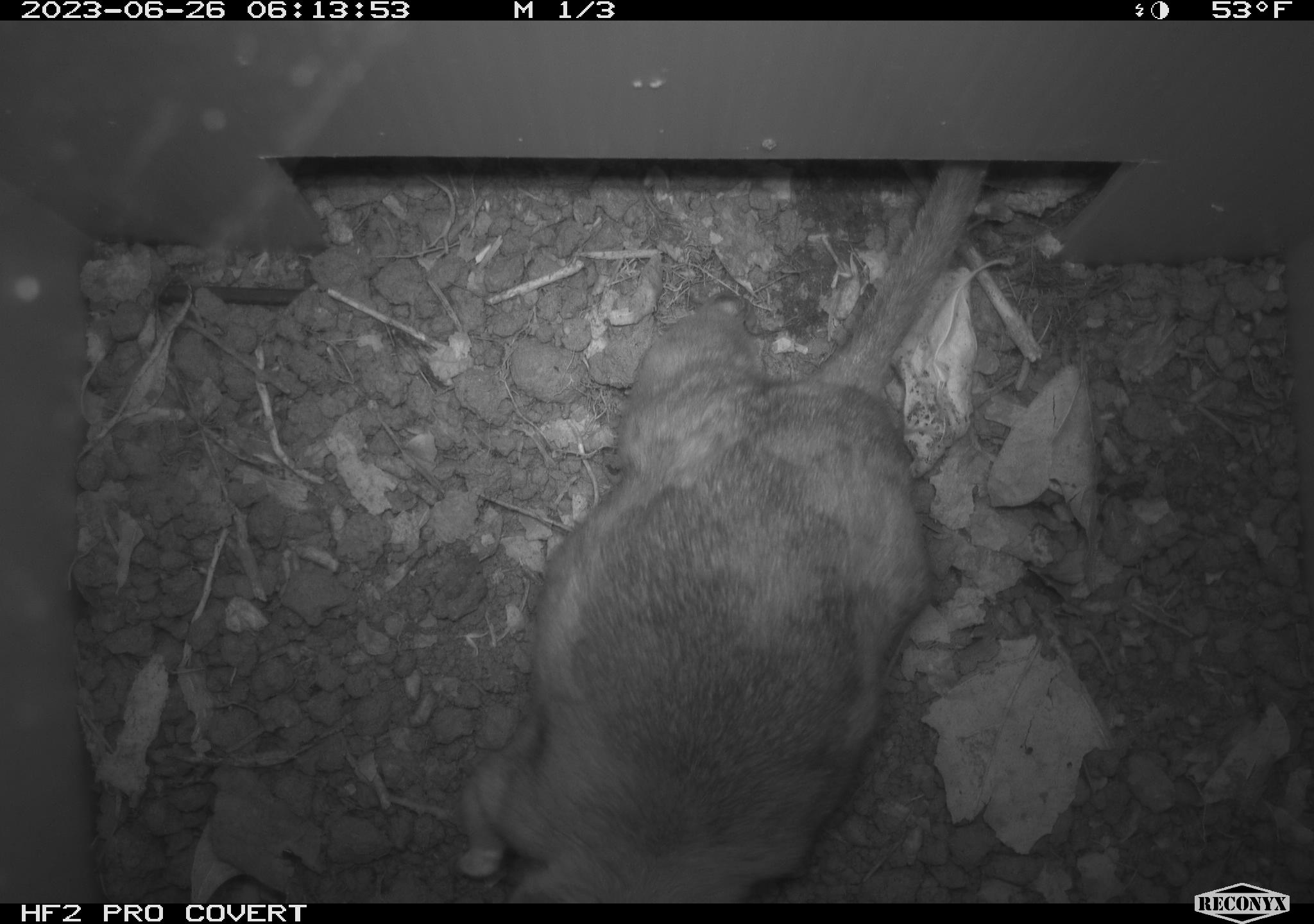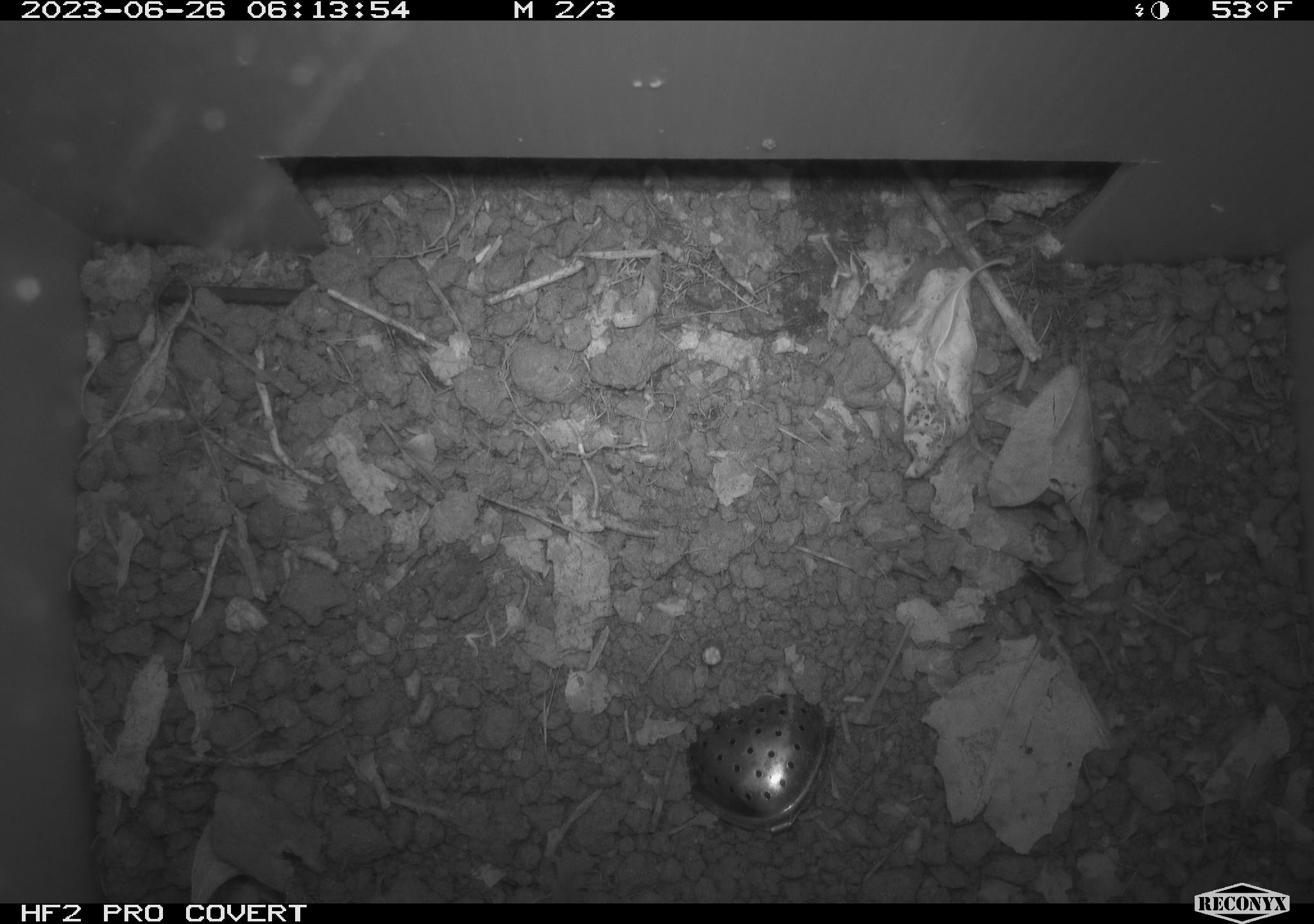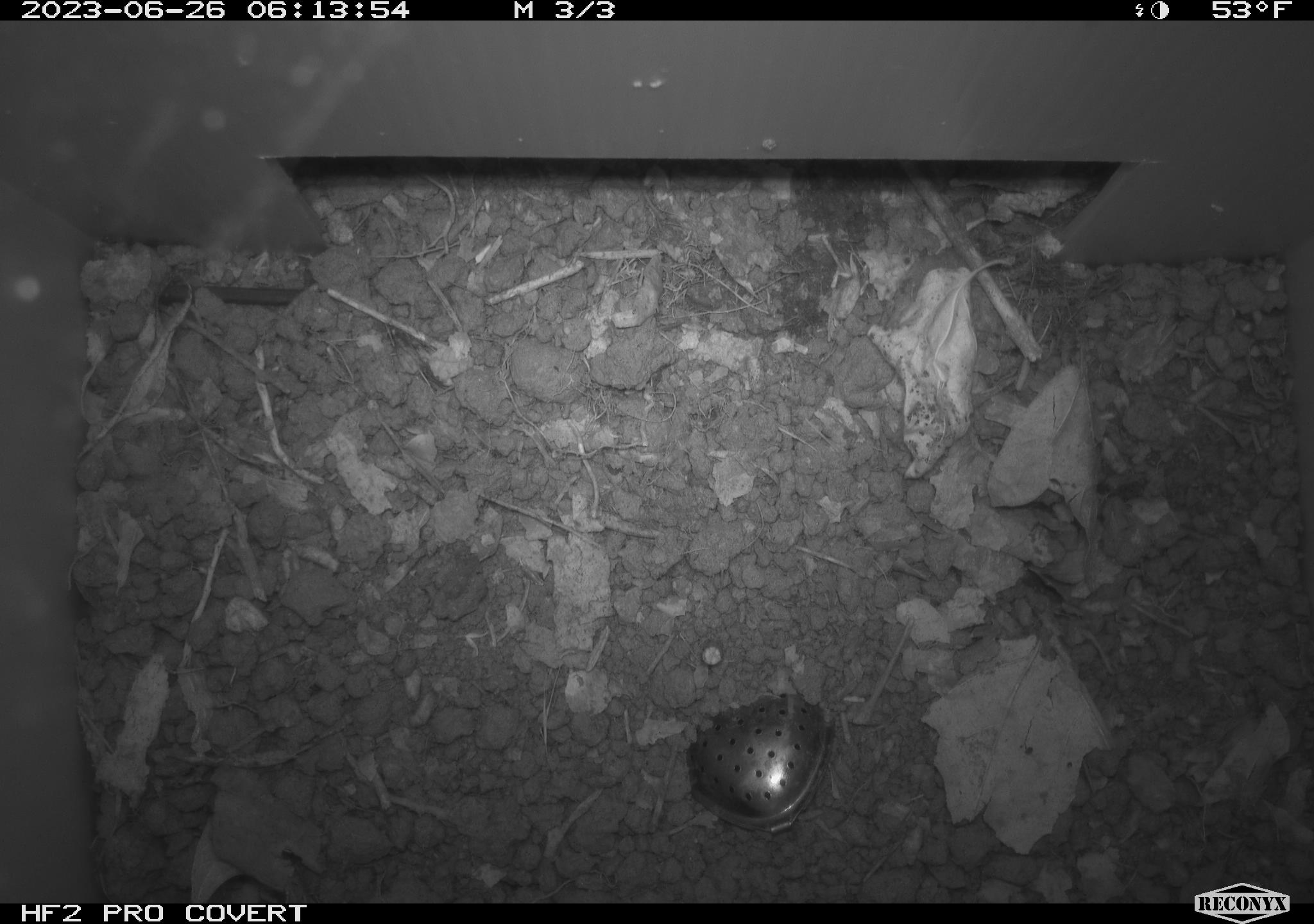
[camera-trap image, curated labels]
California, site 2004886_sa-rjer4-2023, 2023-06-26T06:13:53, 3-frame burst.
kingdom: Animalia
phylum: Chordata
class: Mammalia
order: Rodentia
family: Cricetidae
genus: Neotoma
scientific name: Neotoma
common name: pack rat or woodrat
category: neotoma species